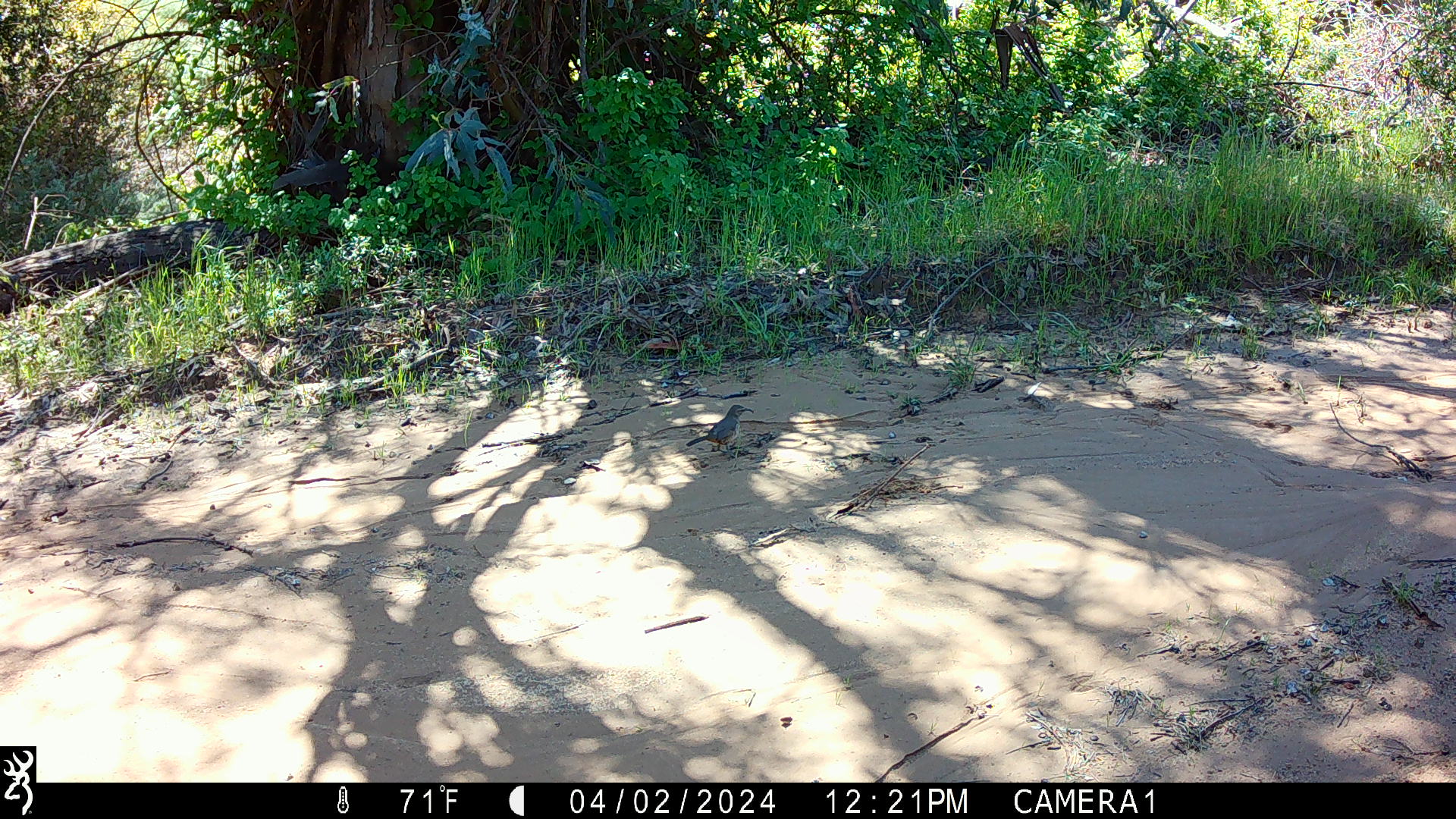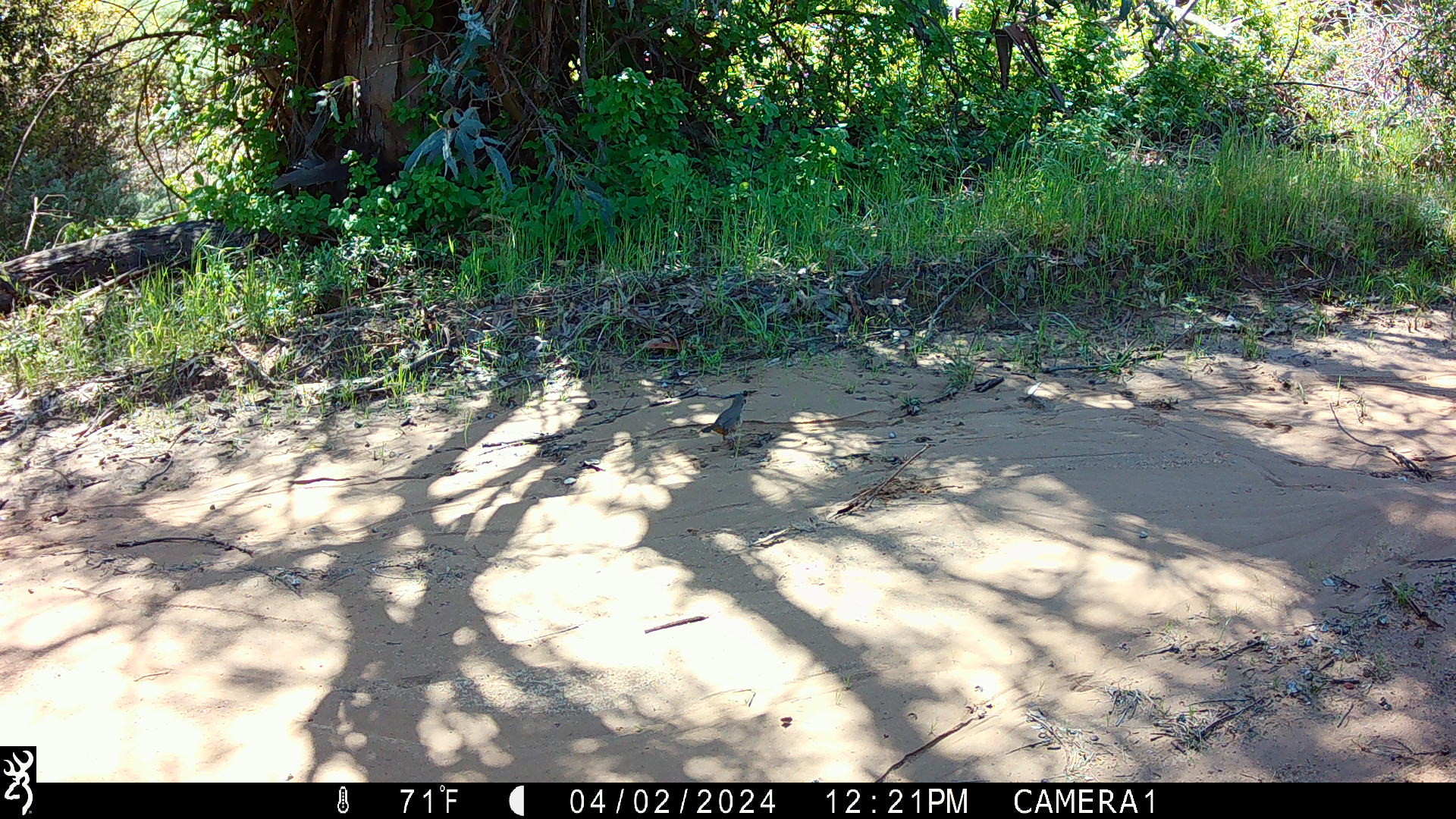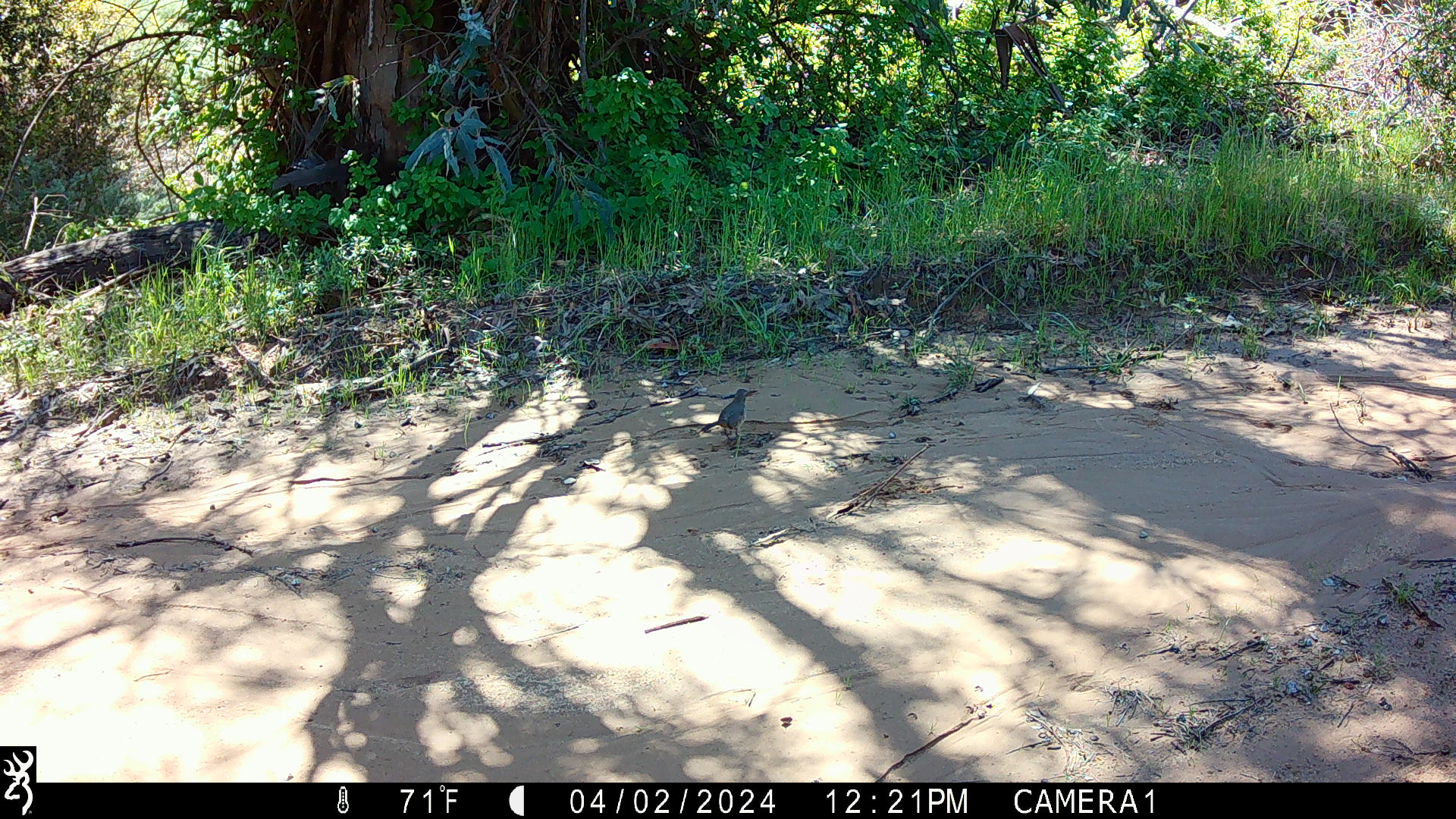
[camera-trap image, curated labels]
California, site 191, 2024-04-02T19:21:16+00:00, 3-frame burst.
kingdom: Animalia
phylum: Chordata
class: Aves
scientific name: Aves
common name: bird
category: unknown bird